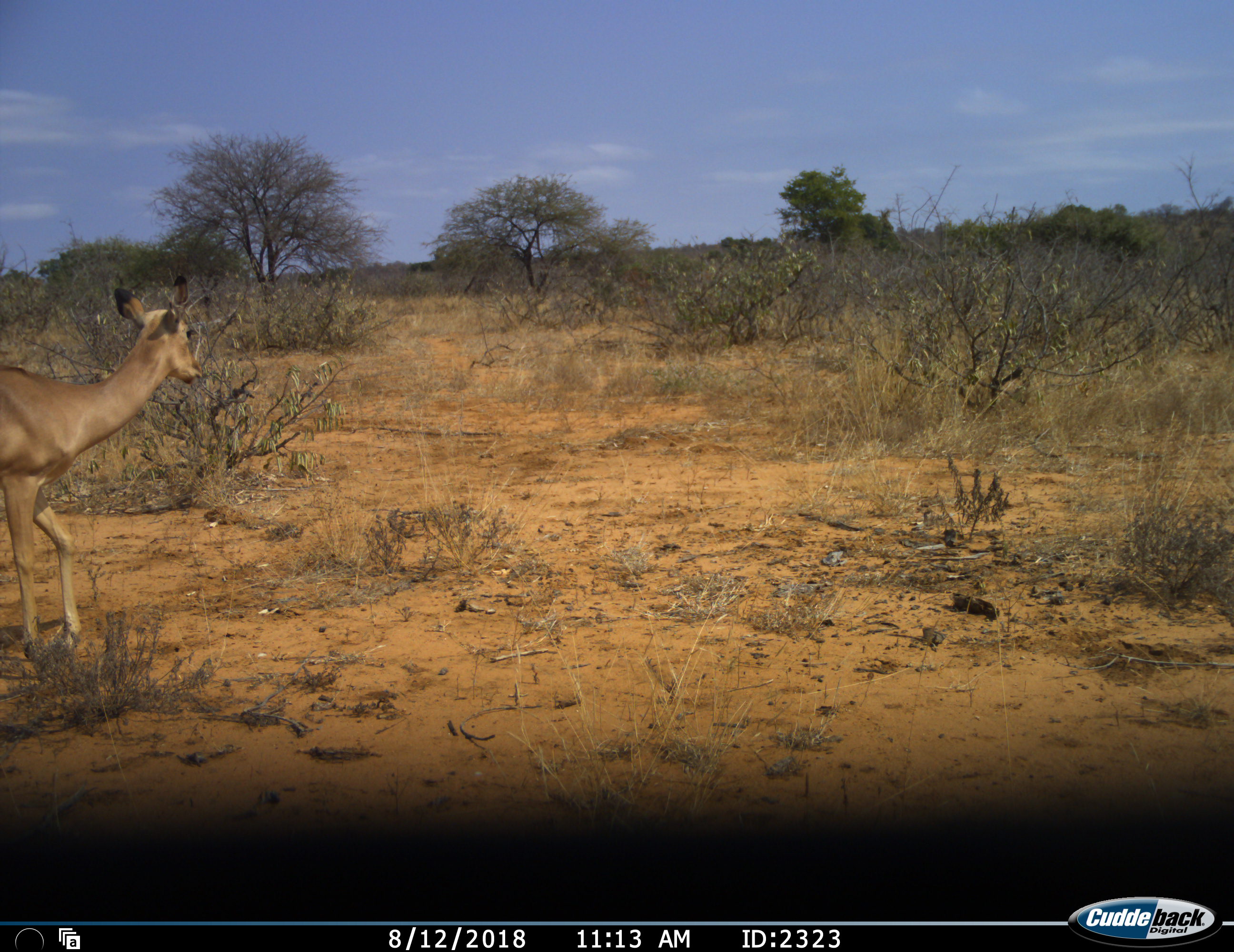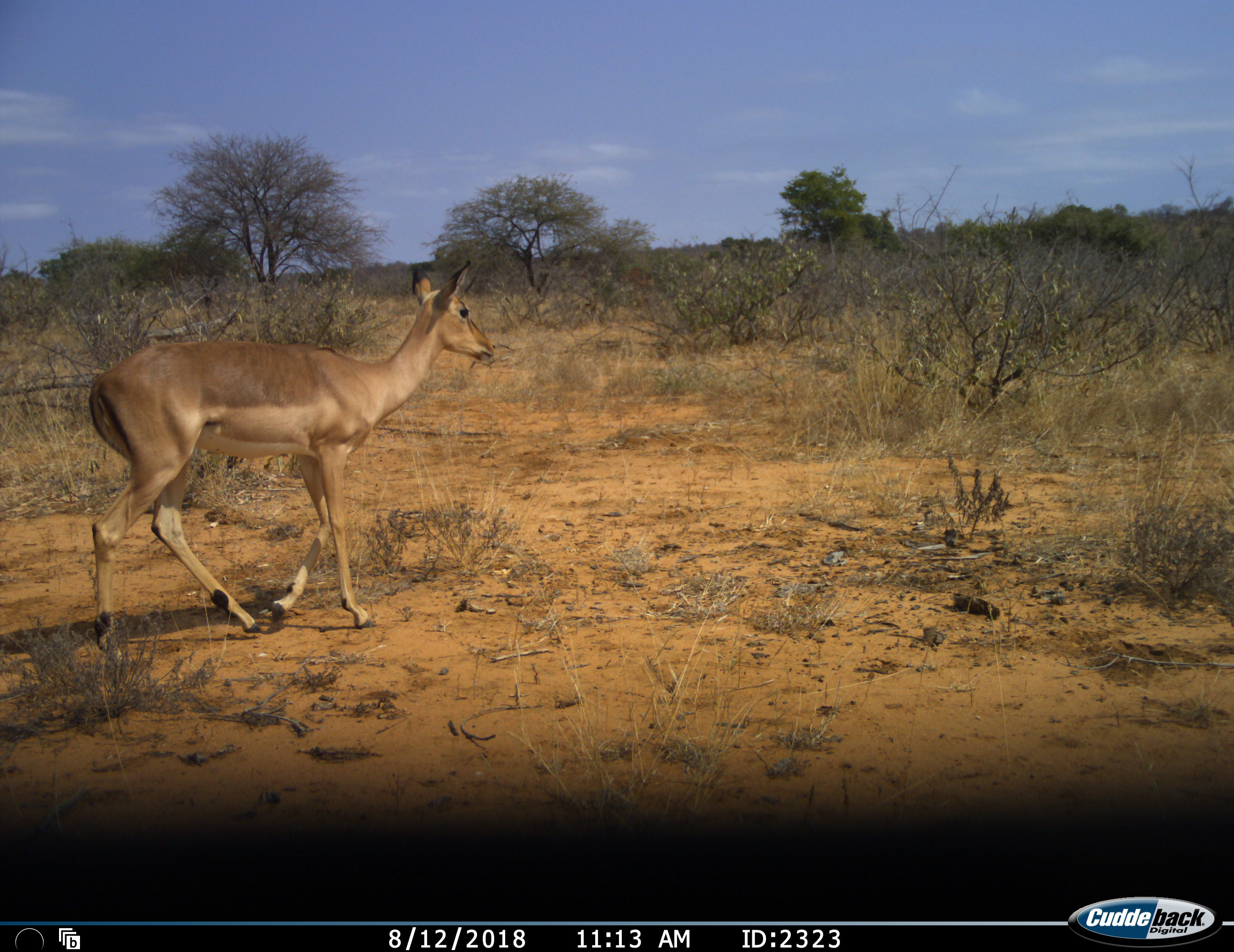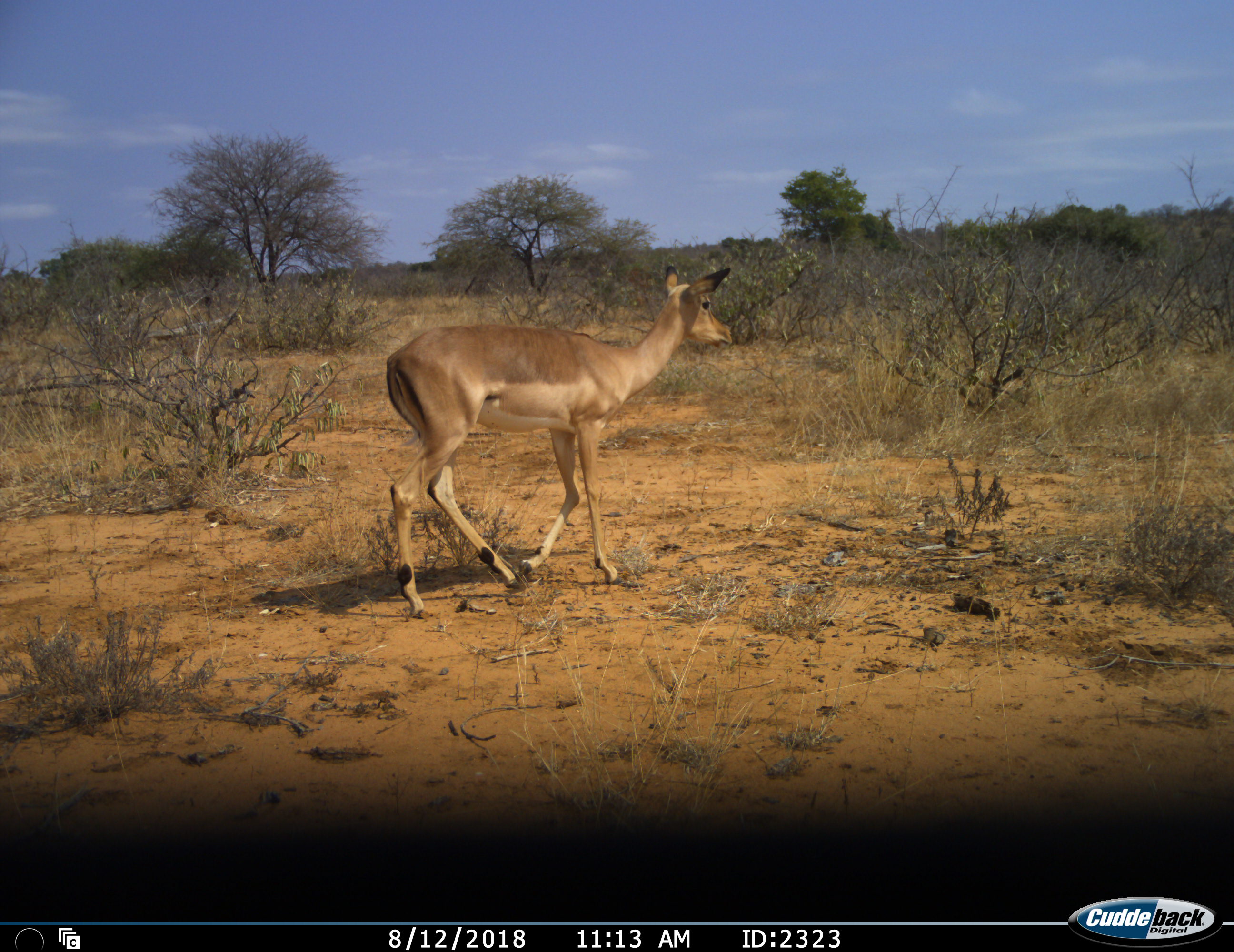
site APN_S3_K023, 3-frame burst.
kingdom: Animalia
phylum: Chordata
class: Mammalia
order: Artiodactyla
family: Bovidae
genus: Aepyceros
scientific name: Aepyceros melampus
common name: impala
Impala (Aepyceros melampus), count 1. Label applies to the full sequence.